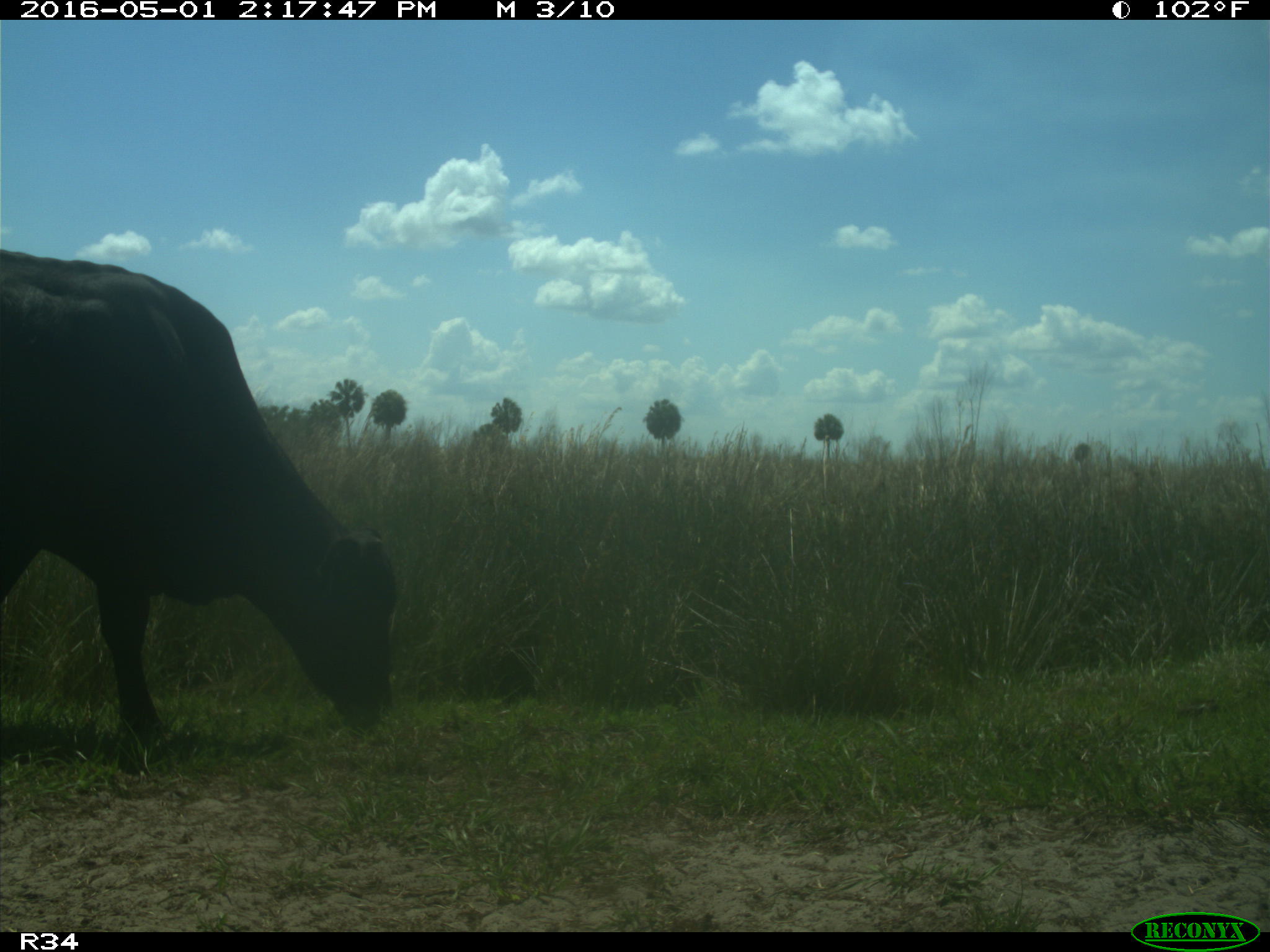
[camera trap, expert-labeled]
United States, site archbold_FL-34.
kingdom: Animalia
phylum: Chordata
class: Mammalia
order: Artiodactyla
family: Bovidae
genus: Bos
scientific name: Bos taurus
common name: domestic cow